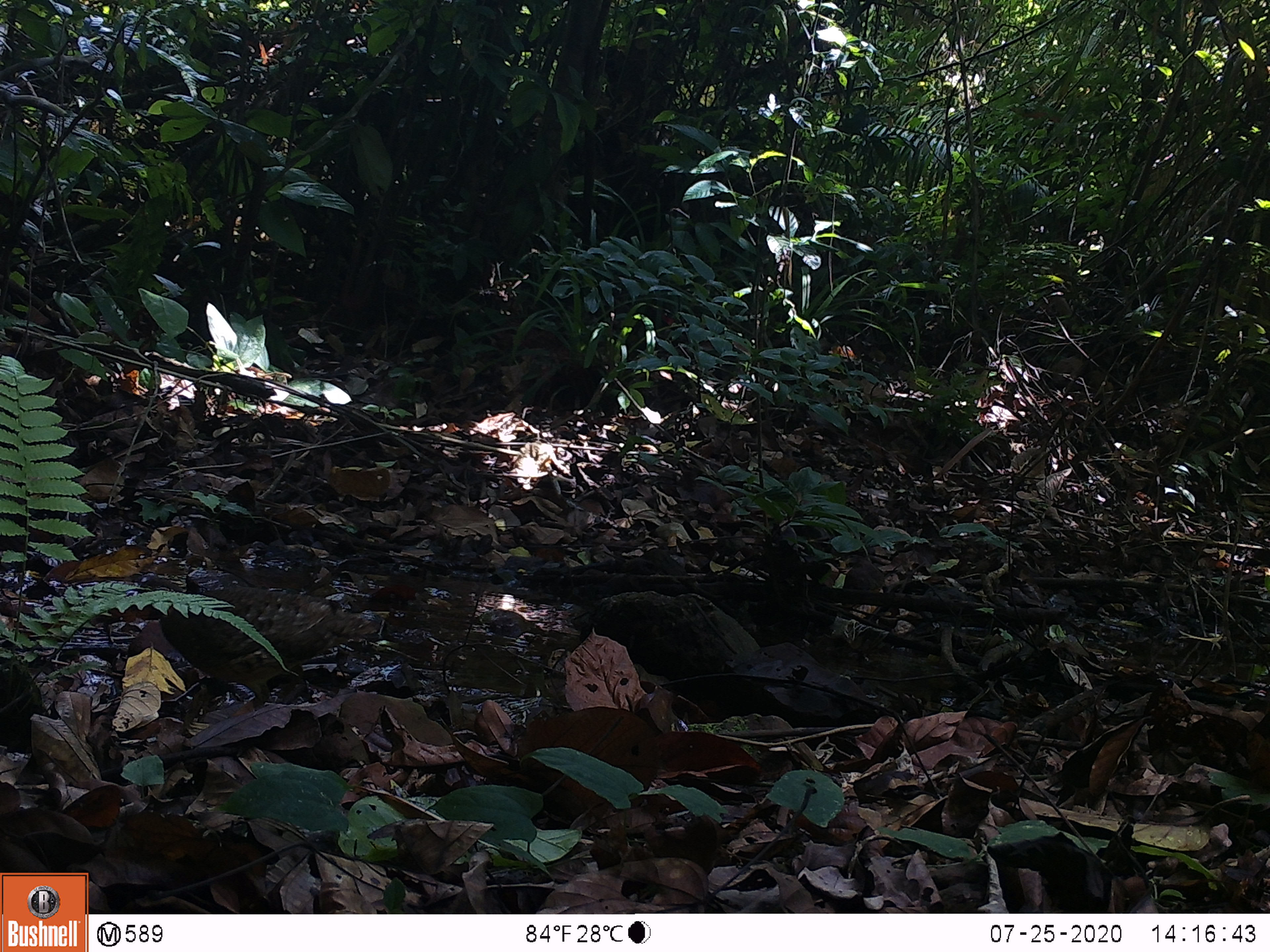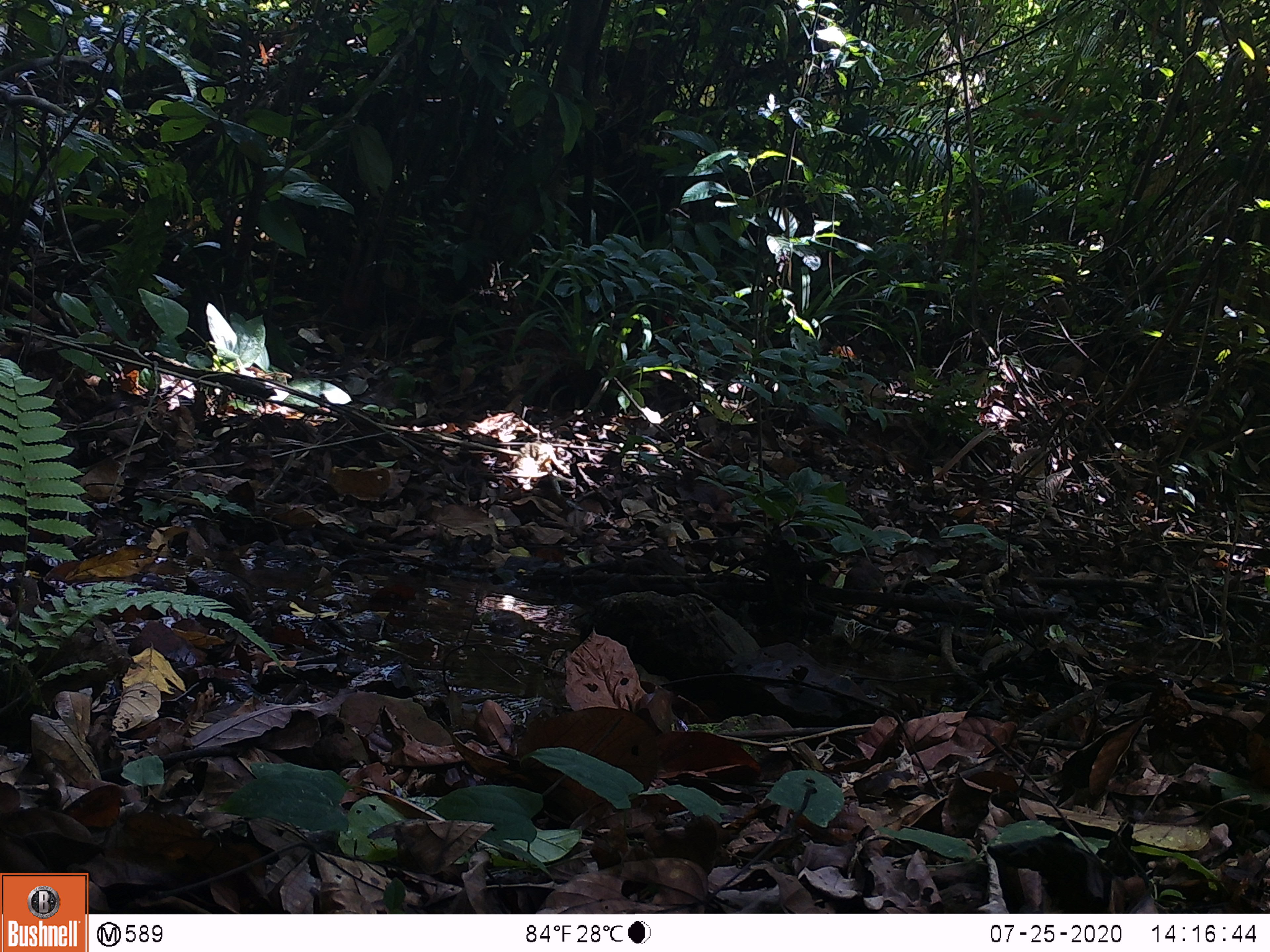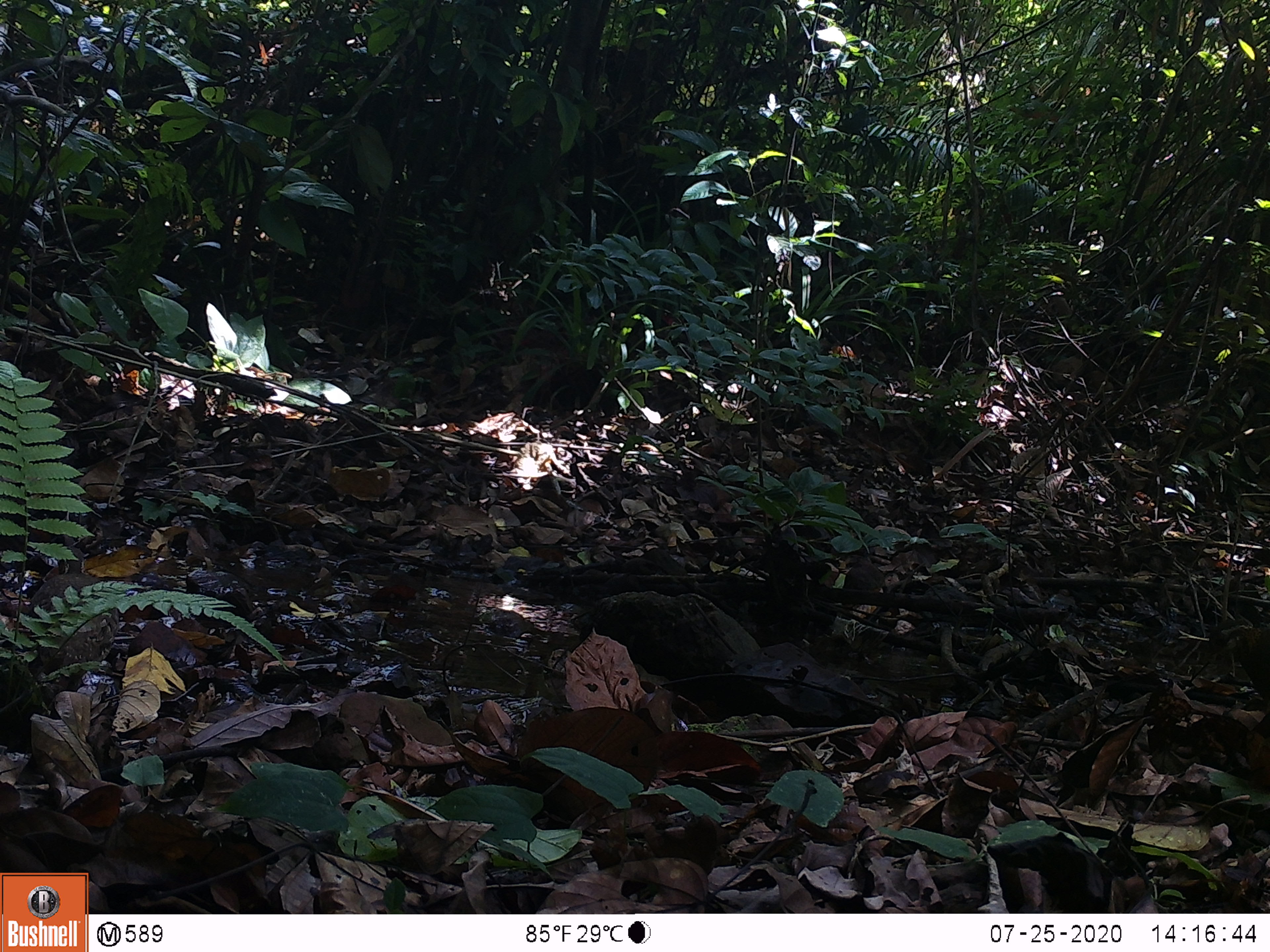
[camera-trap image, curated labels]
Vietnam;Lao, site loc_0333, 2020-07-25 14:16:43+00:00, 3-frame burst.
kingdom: Animalia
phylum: Chordata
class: Aves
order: Galliformes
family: Phasianidae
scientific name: Phasianidae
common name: partridge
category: unidentified partridge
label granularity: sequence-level